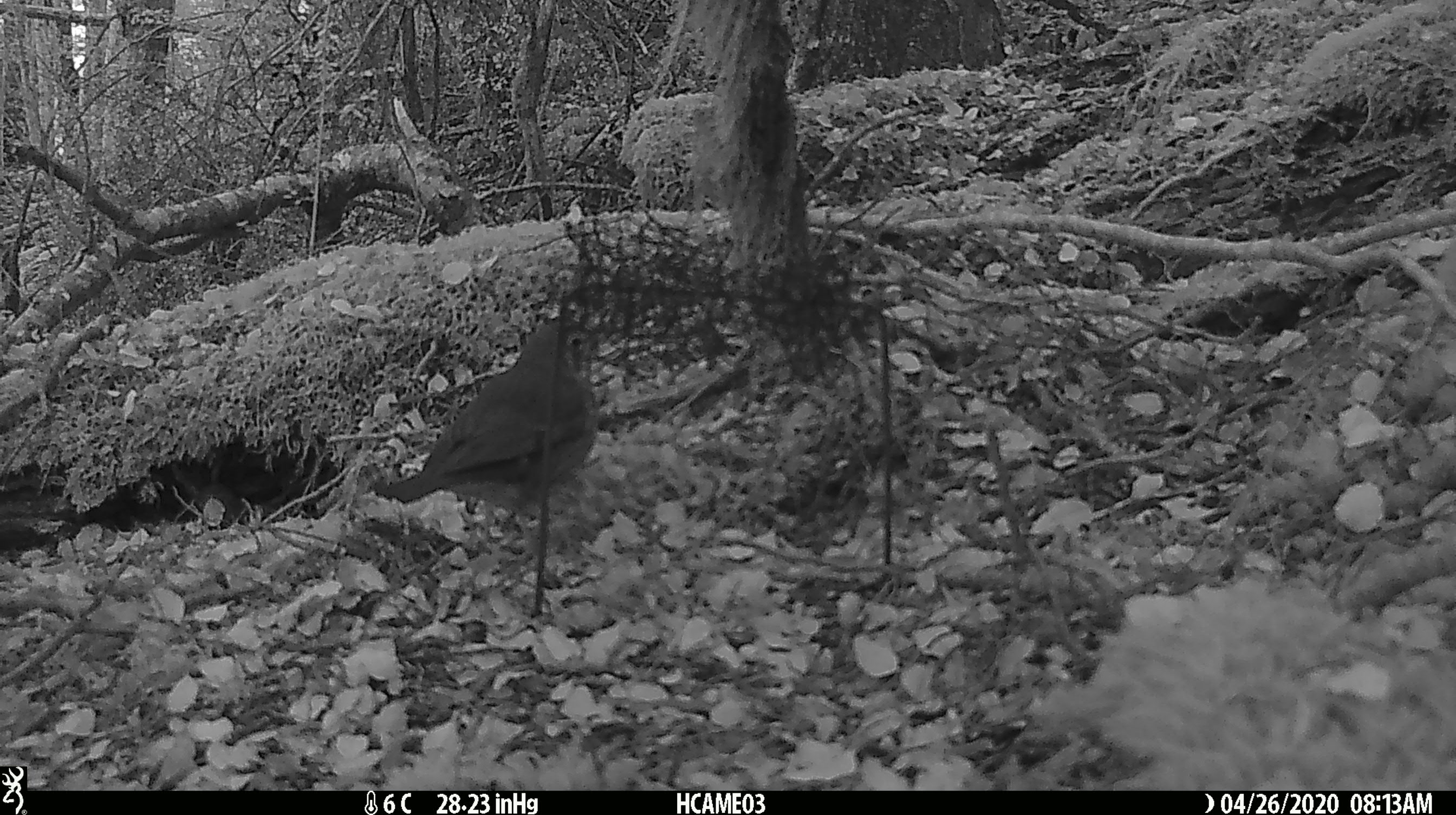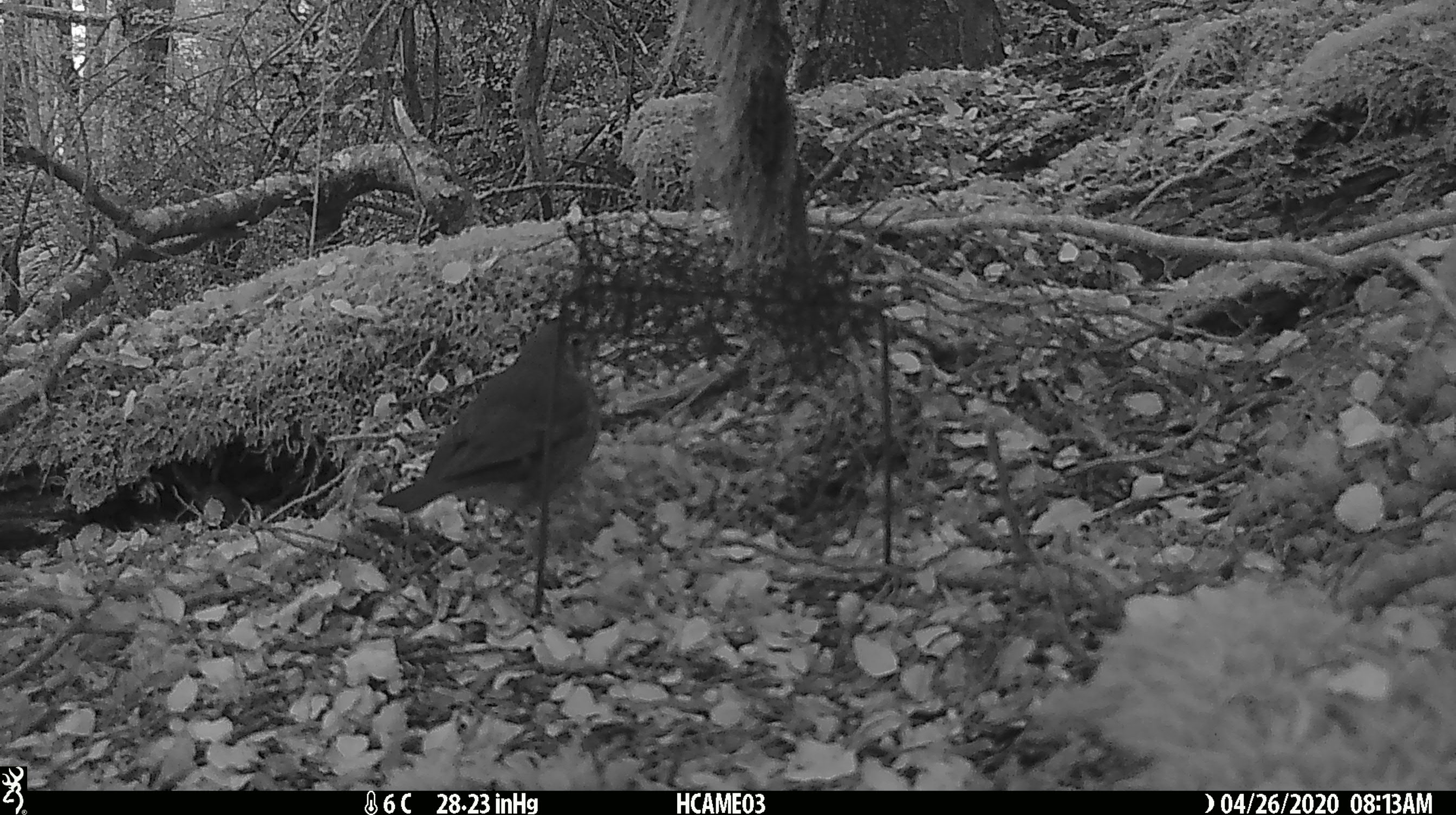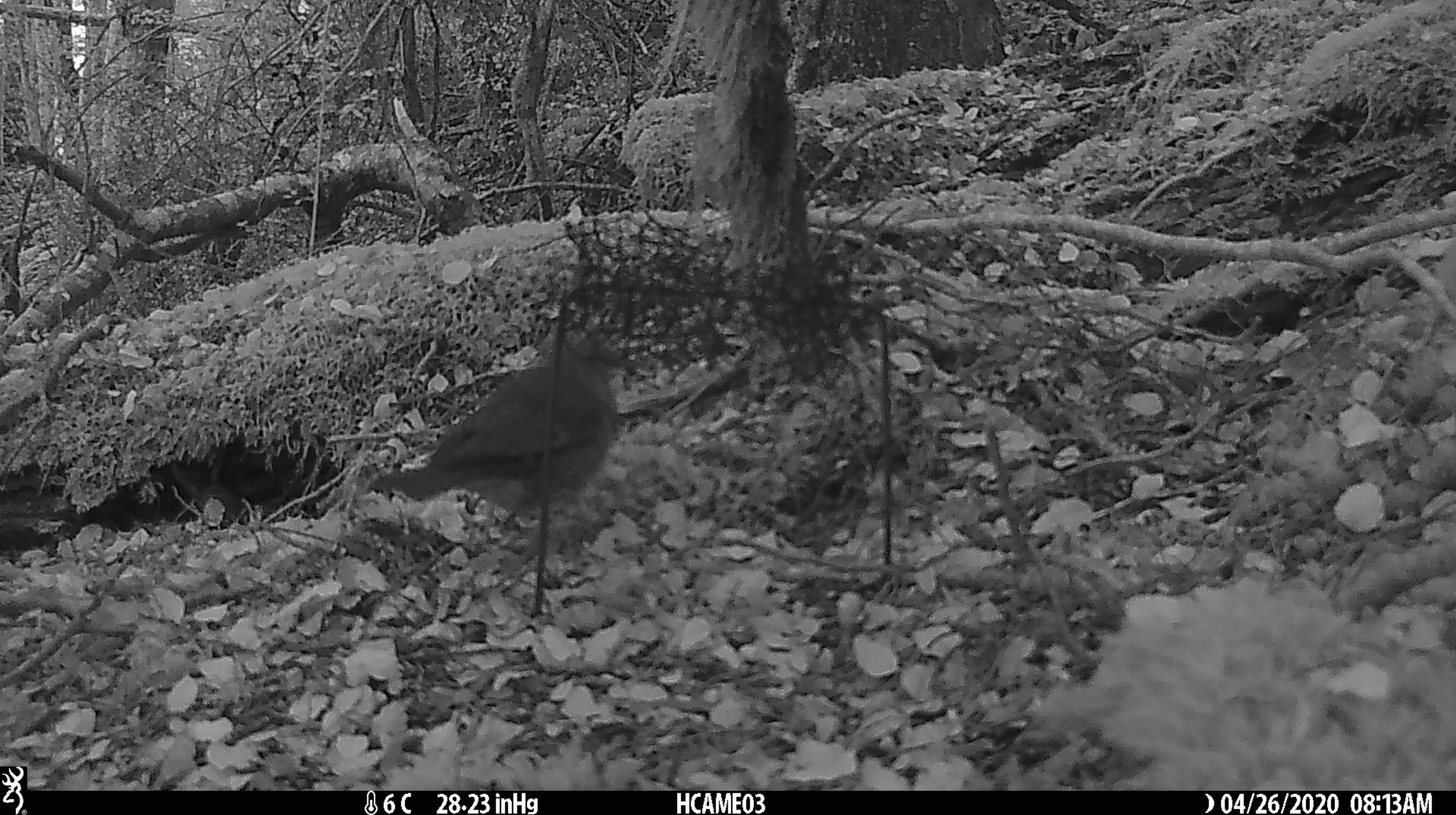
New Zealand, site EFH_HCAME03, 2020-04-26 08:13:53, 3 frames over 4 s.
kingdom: Animalia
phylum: Chordata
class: Aves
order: Passeriformes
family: Turdidae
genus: Turdus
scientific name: Turdus philomelos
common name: song thrush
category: thrush